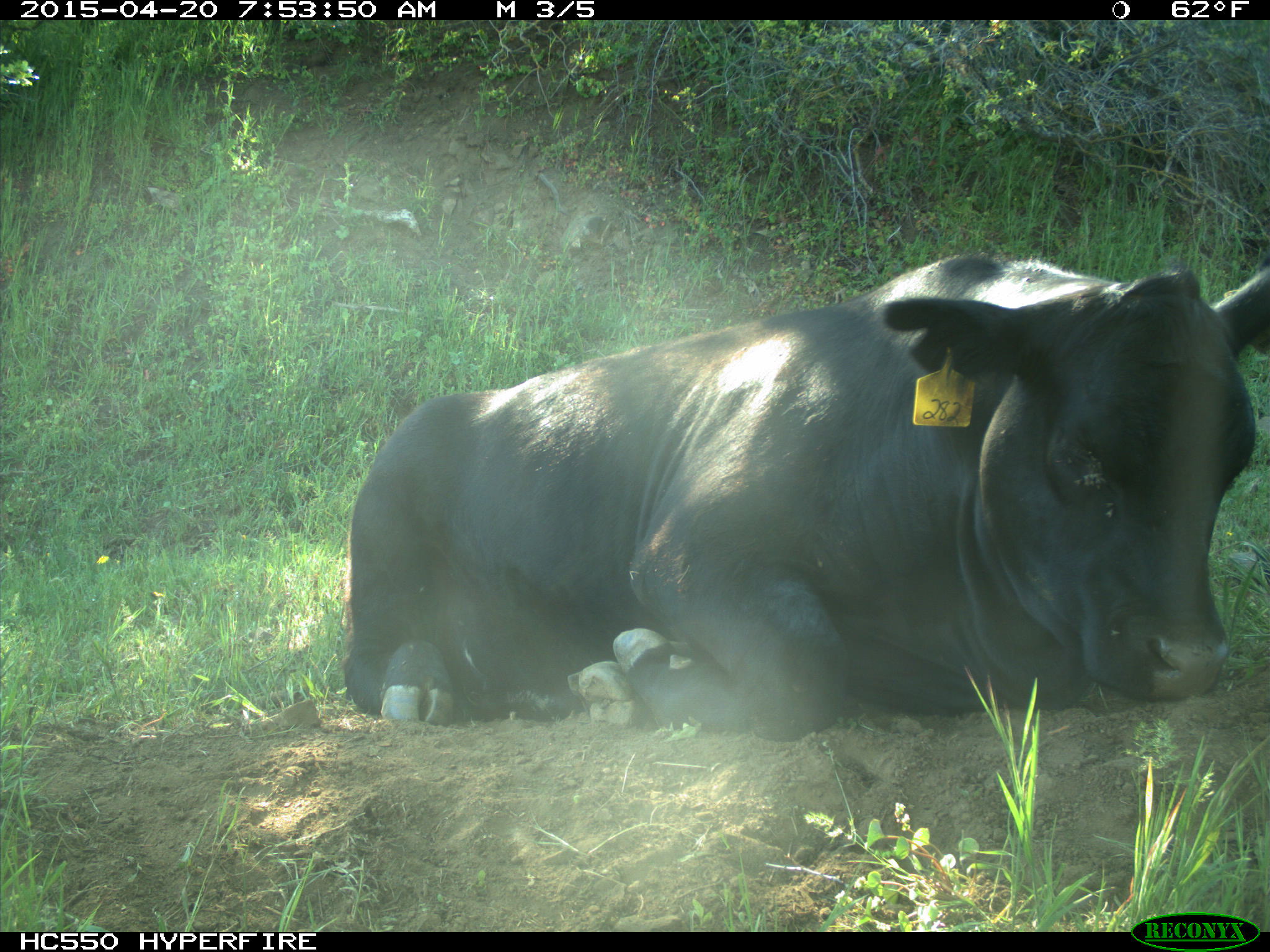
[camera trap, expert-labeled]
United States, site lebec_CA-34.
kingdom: Animalia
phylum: Chordata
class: Mammalia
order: Artiodactyla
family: Bovidae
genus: Bos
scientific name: Bos taurus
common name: domestic cow